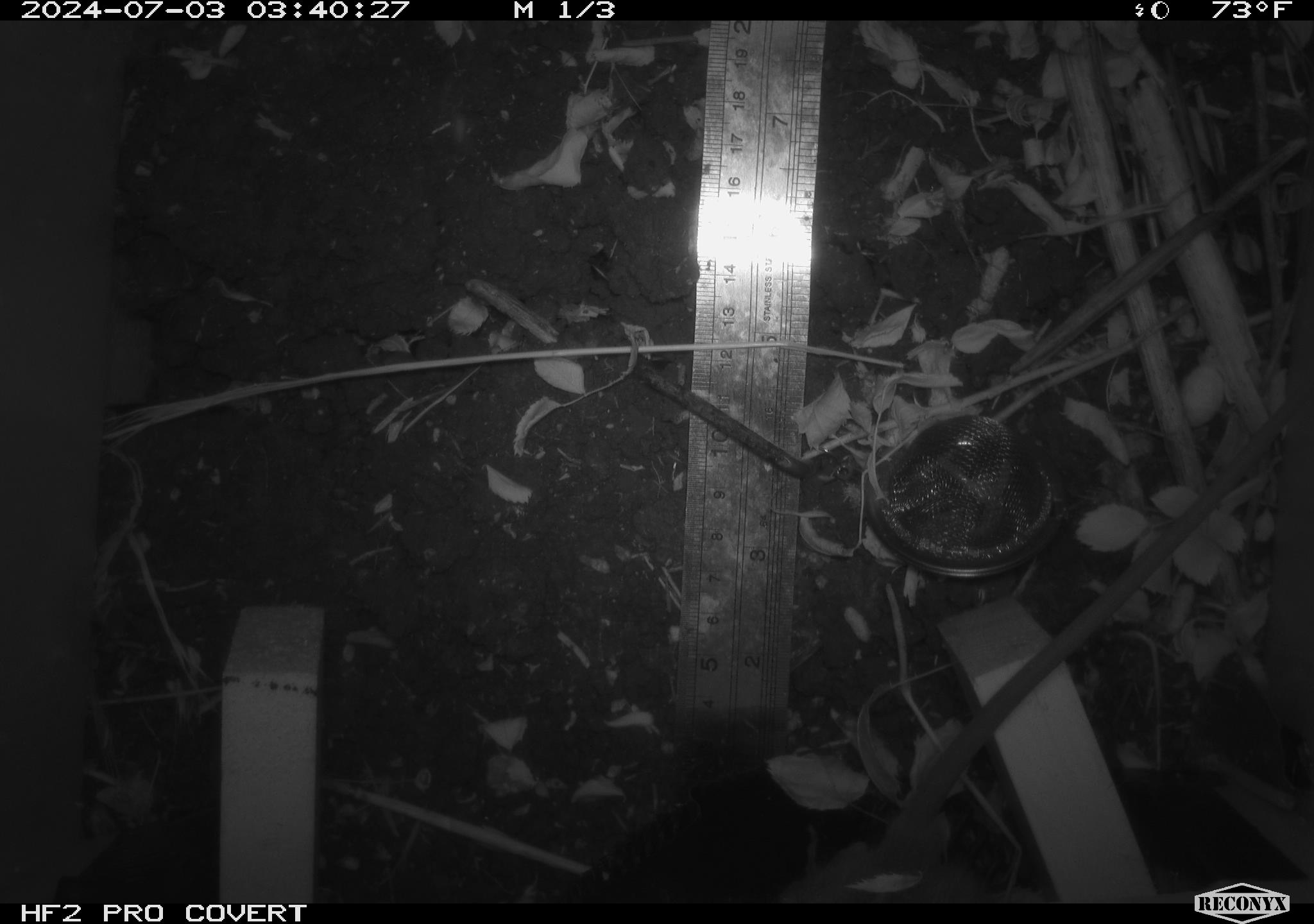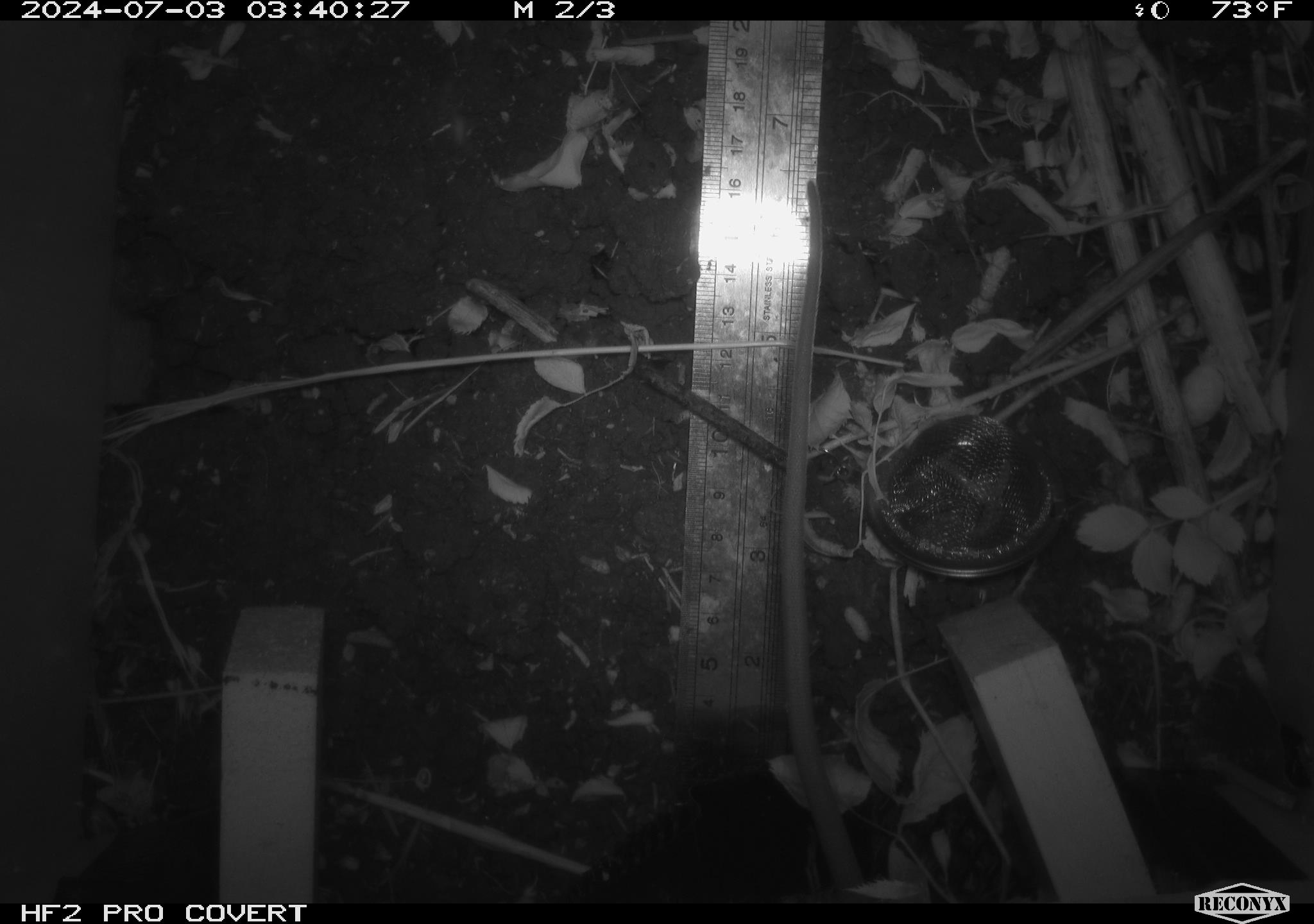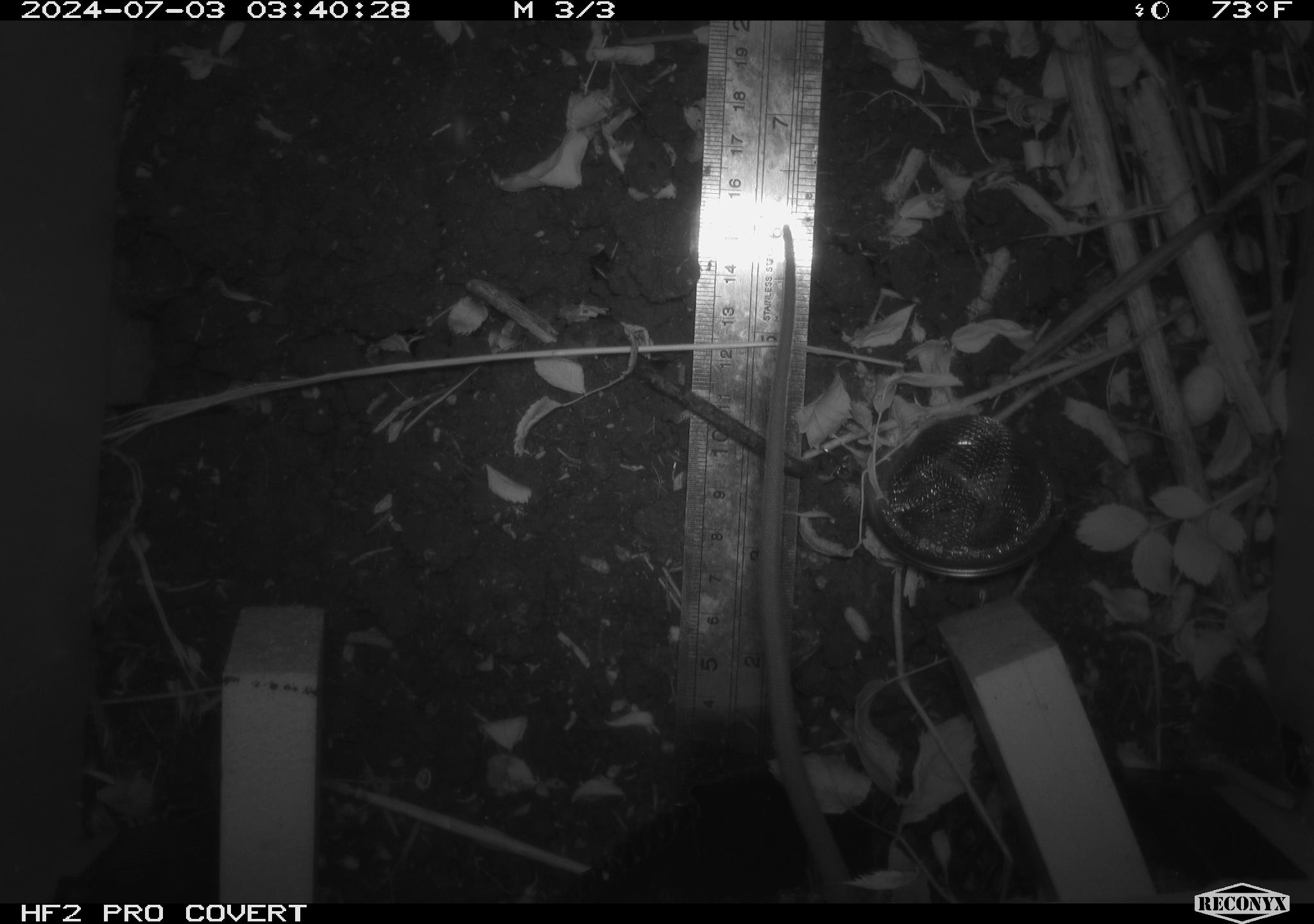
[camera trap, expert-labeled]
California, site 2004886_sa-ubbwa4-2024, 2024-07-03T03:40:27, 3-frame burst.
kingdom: Animalia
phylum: Chordata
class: Mammalia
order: Rodentia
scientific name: Rodentia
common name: woodrat or rat or mouse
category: woodrat or rat or mouse species